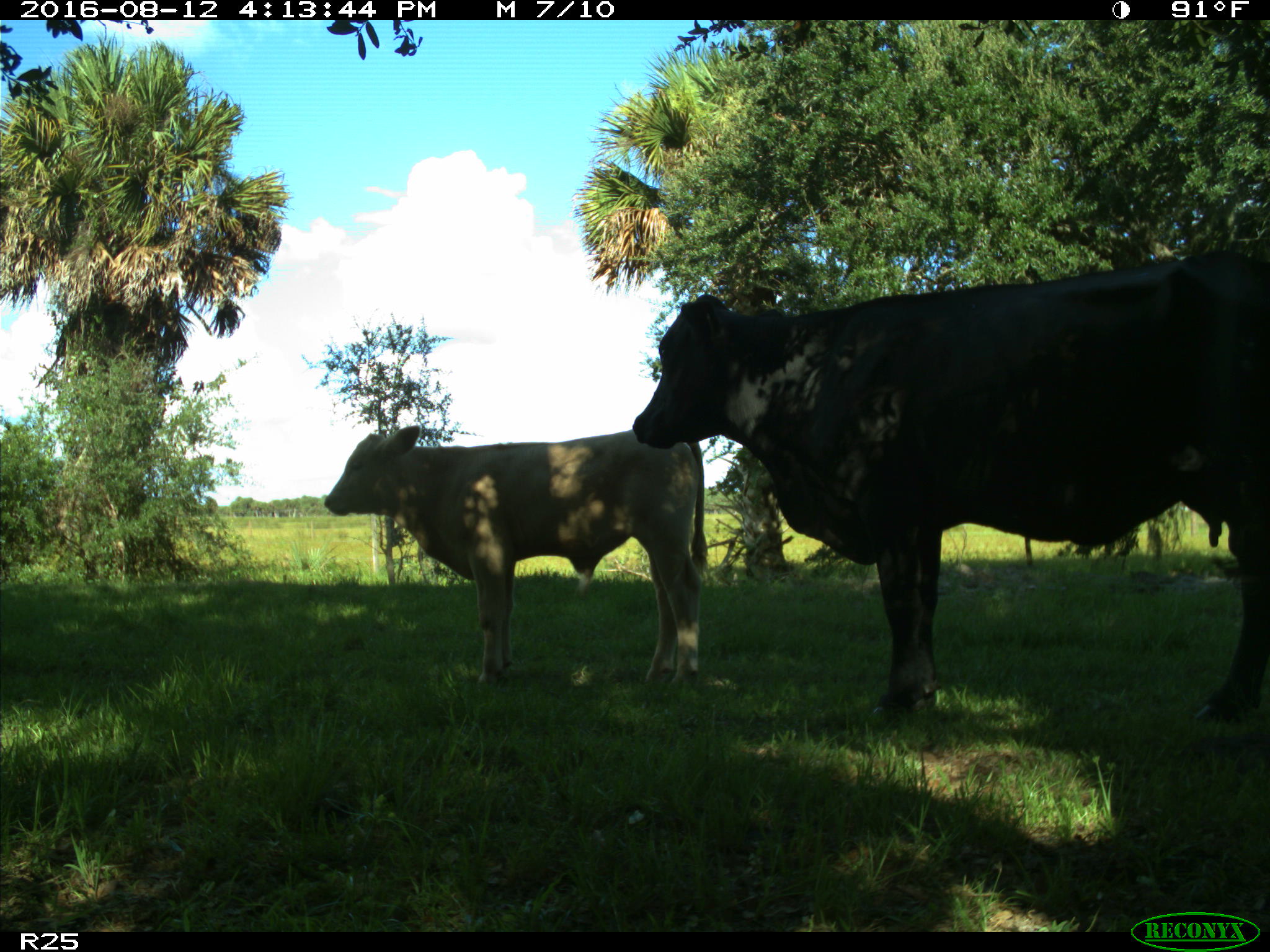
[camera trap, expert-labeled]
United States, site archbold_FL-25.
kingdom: Animalia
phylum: Chordata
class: Mammalia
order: Artiodactyla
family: Bovidae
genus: Bos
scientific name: Bos taurus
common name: domestic cow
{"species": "Bos taurus (domestic cow)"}